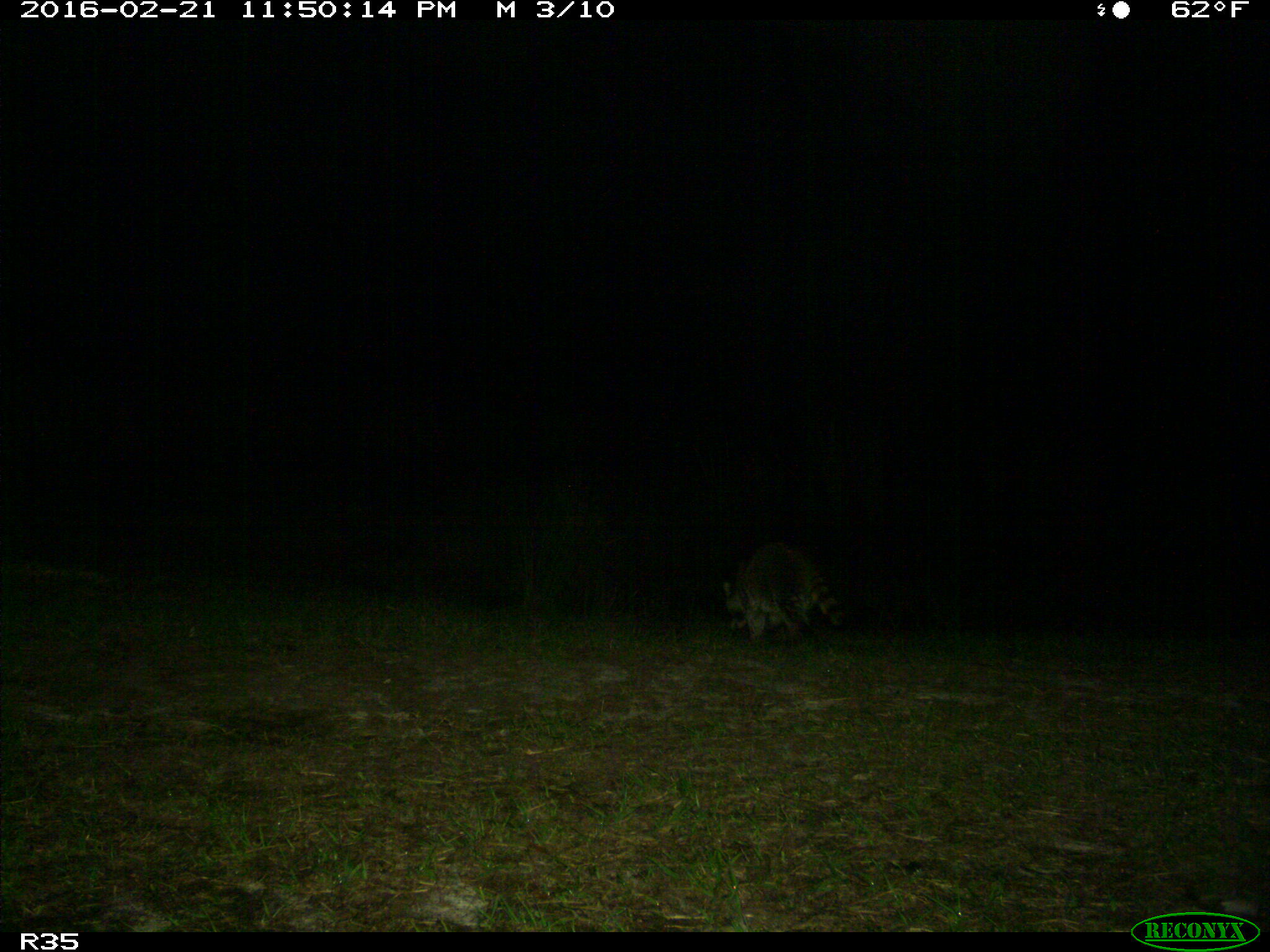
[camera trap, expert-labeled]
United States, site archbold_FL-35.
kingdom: Animalia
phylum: Chordata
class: Mammalia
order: Carnivora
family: Procyonidae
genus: Procyon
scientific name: Procyon lotor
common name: common raccoon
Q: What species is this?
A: Procyon lotor (common raccoon).